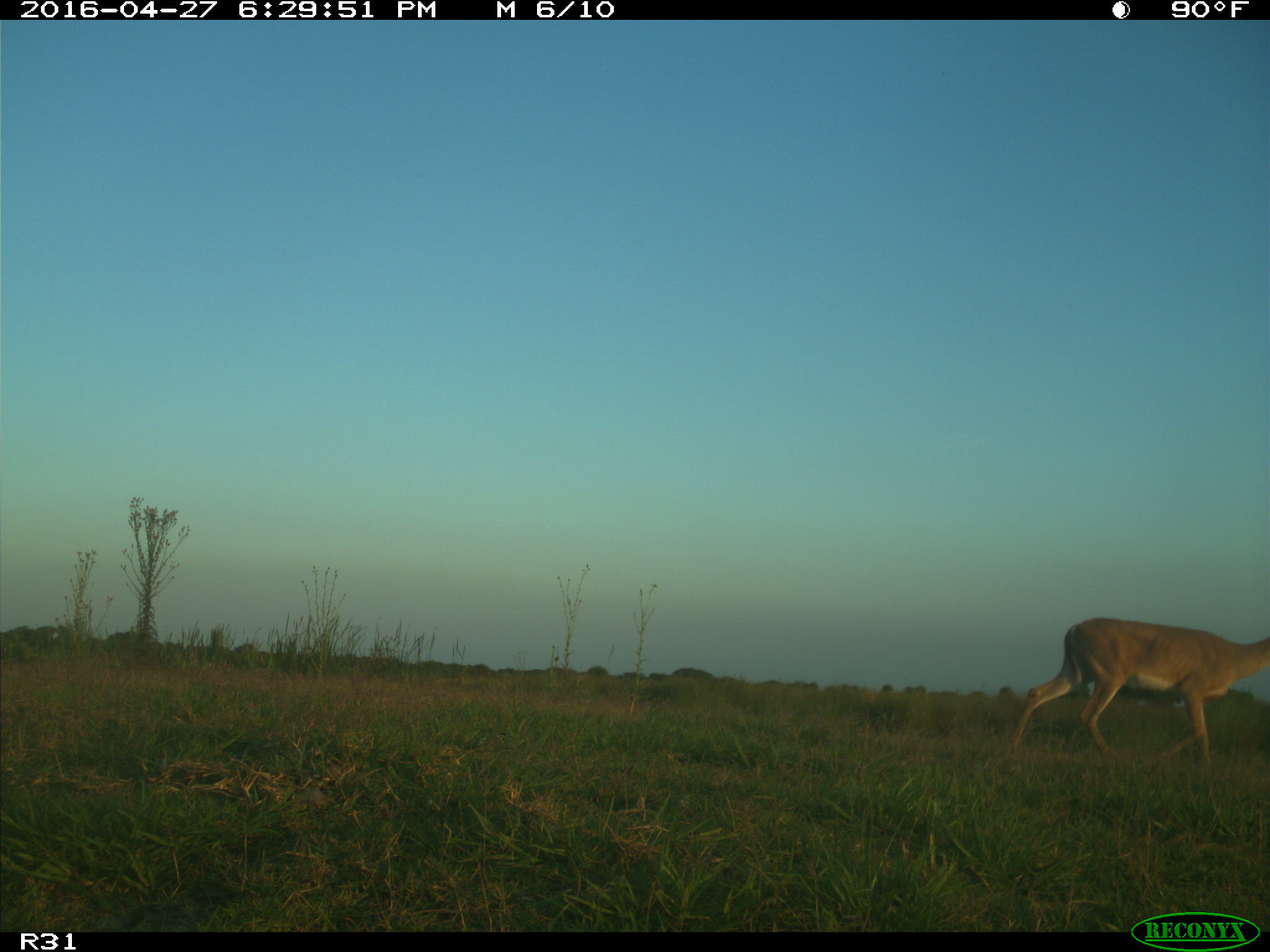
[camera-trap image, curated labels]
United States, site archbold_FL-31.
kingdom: Animalia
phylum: Chordata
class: Mammalia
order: Artiodactyla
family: Cervidae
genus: Odocoileus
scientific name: Odocoileus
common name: deer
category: unidentified deer